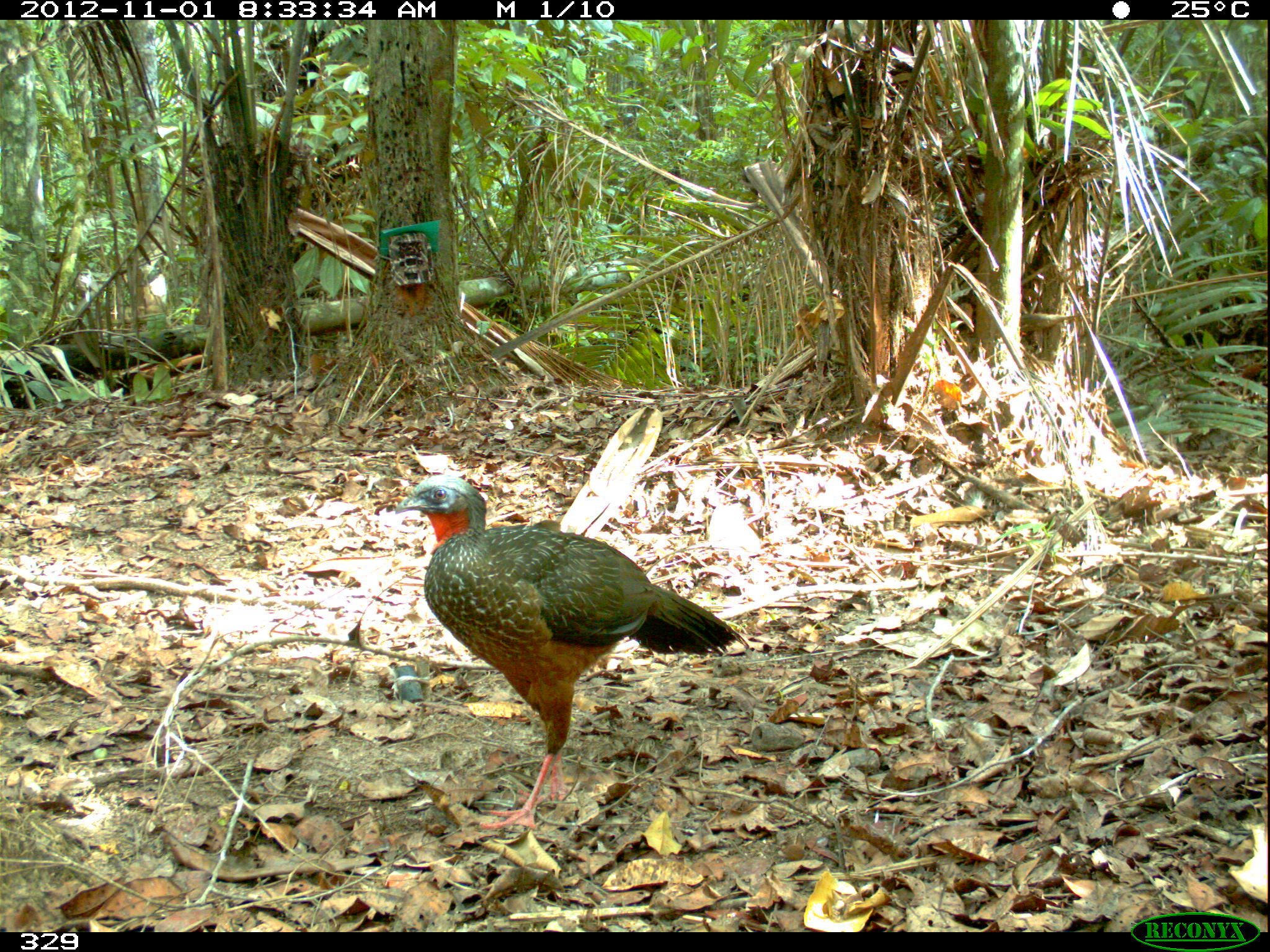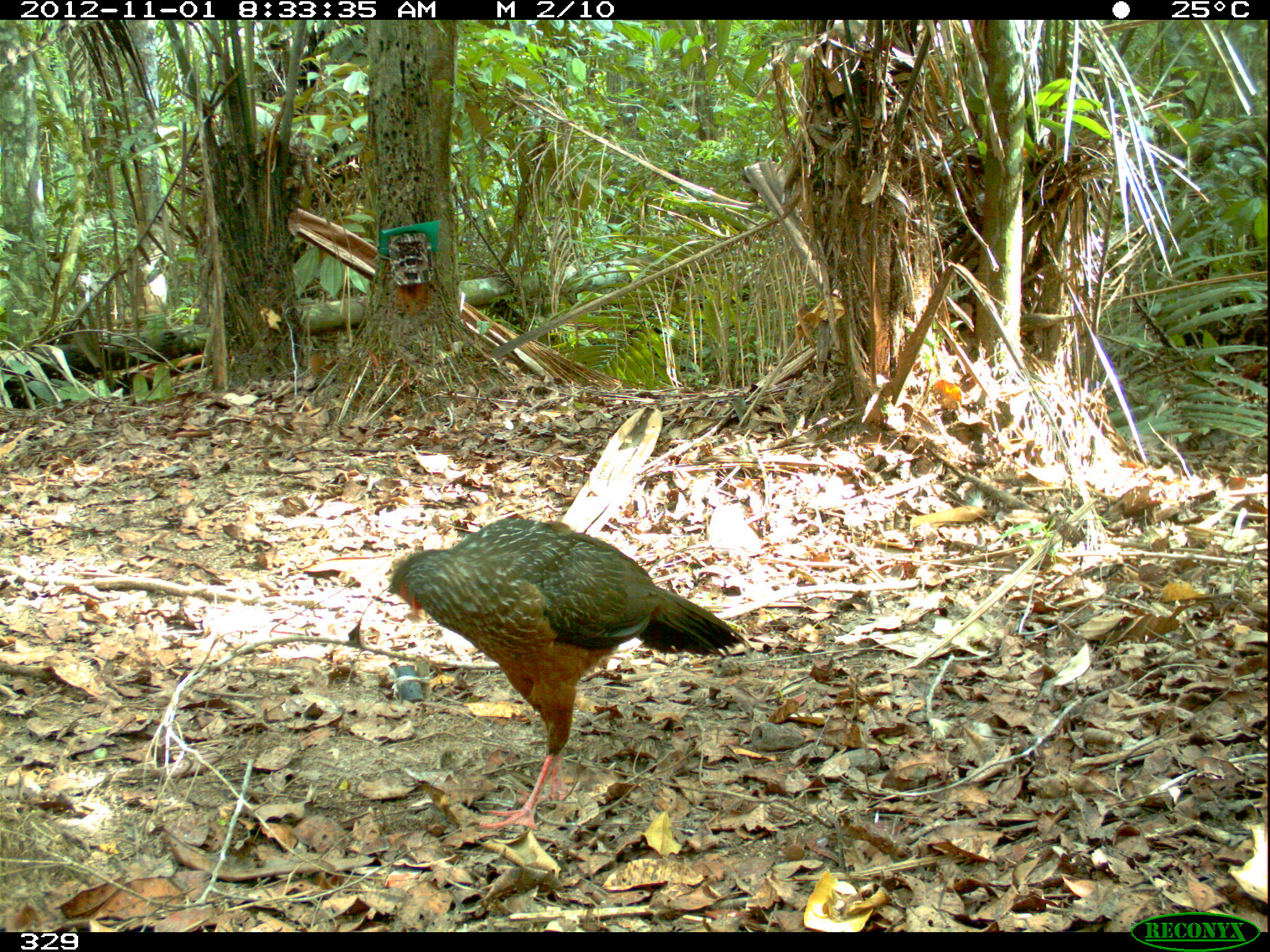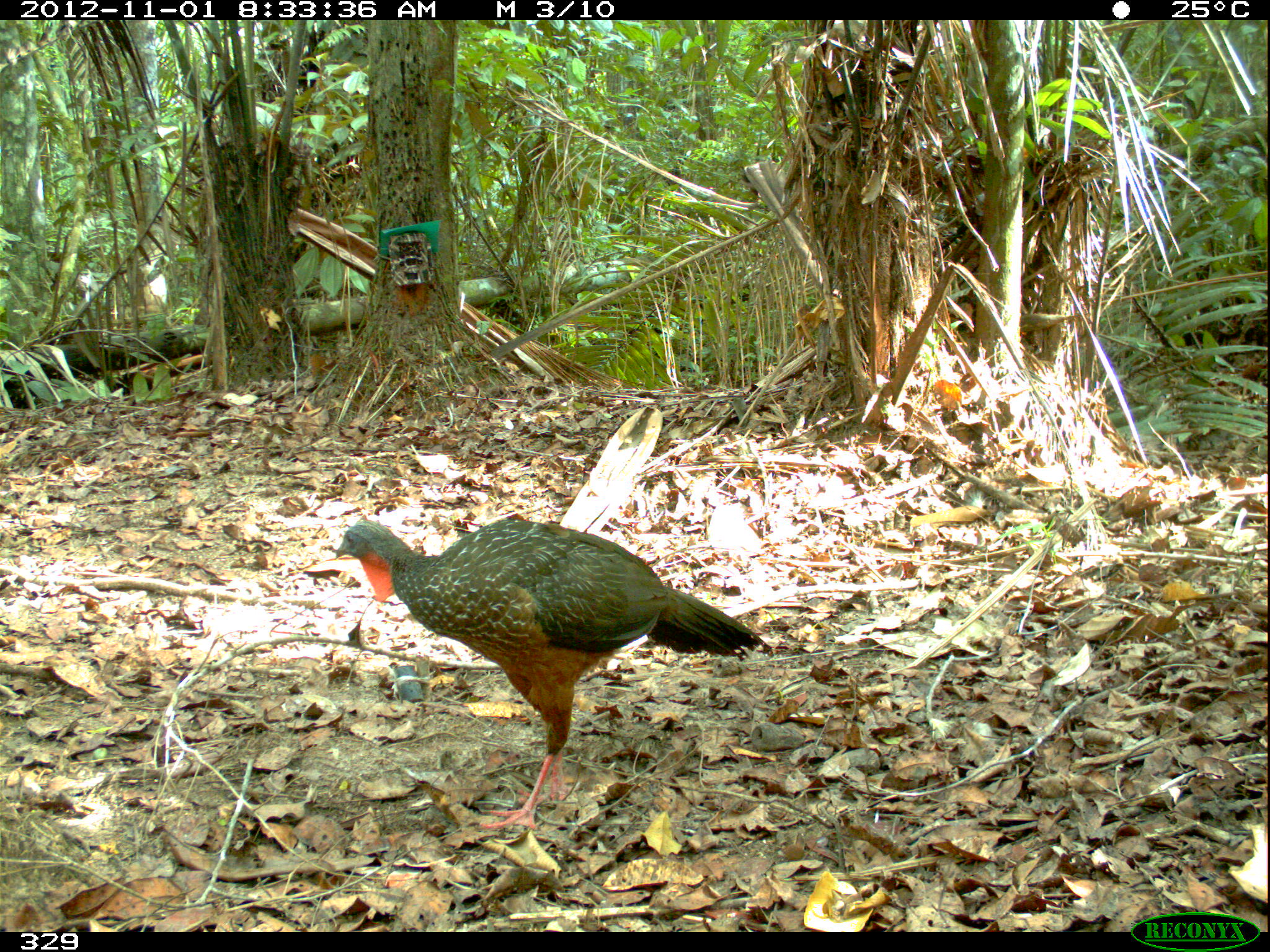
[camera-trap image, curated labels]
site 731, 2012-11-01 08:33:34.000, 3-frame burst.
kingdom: Animalia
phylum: Chordata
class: Aves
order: Galliformes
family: Cracidae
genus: Penelope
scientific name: Penelope jacquacu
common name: spix's guan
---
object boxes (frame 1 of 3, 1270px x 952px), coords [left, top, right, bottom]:
penelope jacquacu: [393, 473, 748, 830]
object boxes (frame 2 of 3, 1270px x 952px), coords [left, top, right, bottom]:
penelope jacquacu: [384, 516, 743, 830]